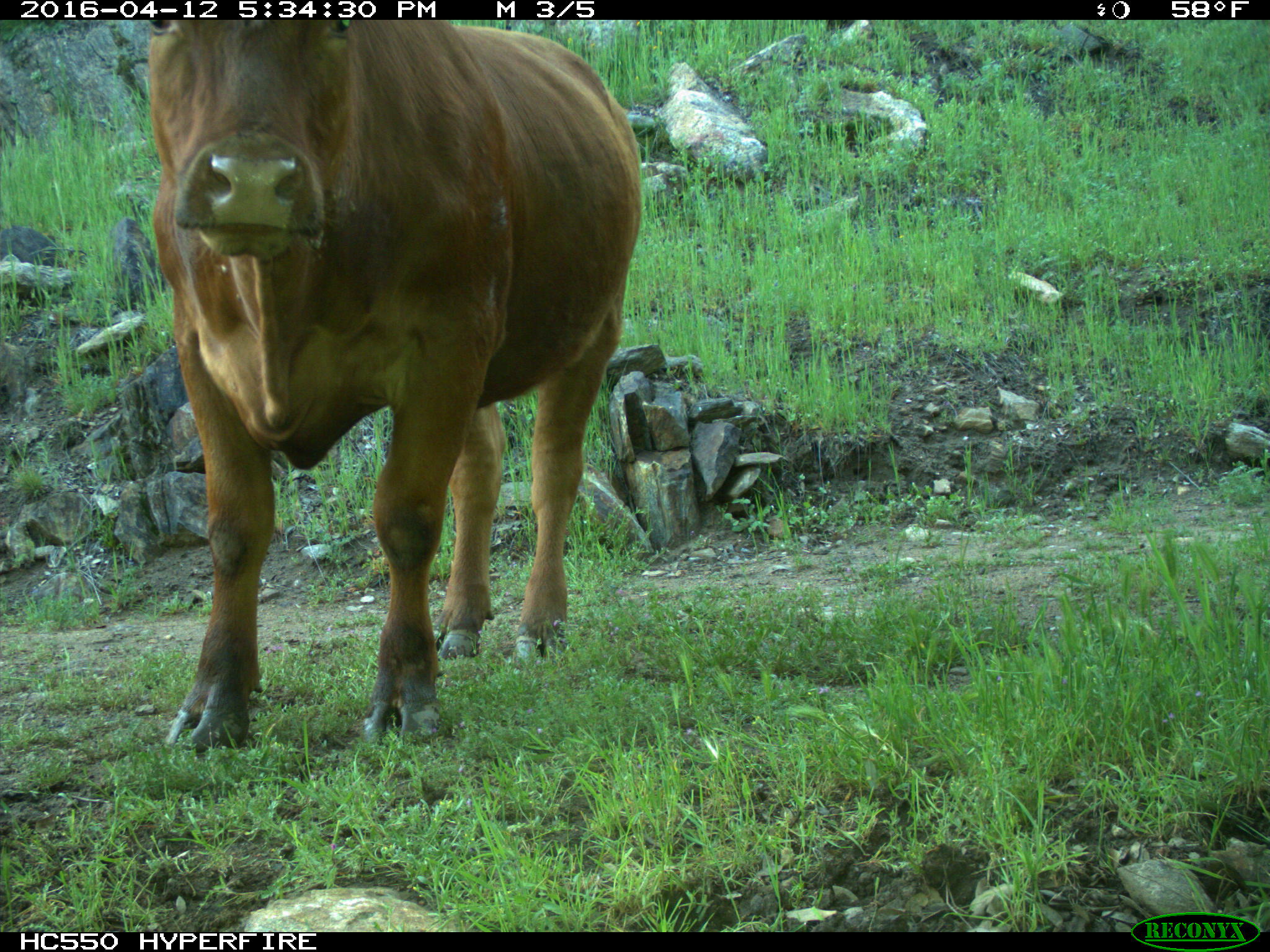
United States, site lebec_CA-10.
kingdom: Animalia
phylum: Chordata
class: Mammalia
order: Artiodactyla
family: Bovidae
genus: Bos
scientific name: Bos taurus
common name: domestic cow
Bos taurus (domestic cow).